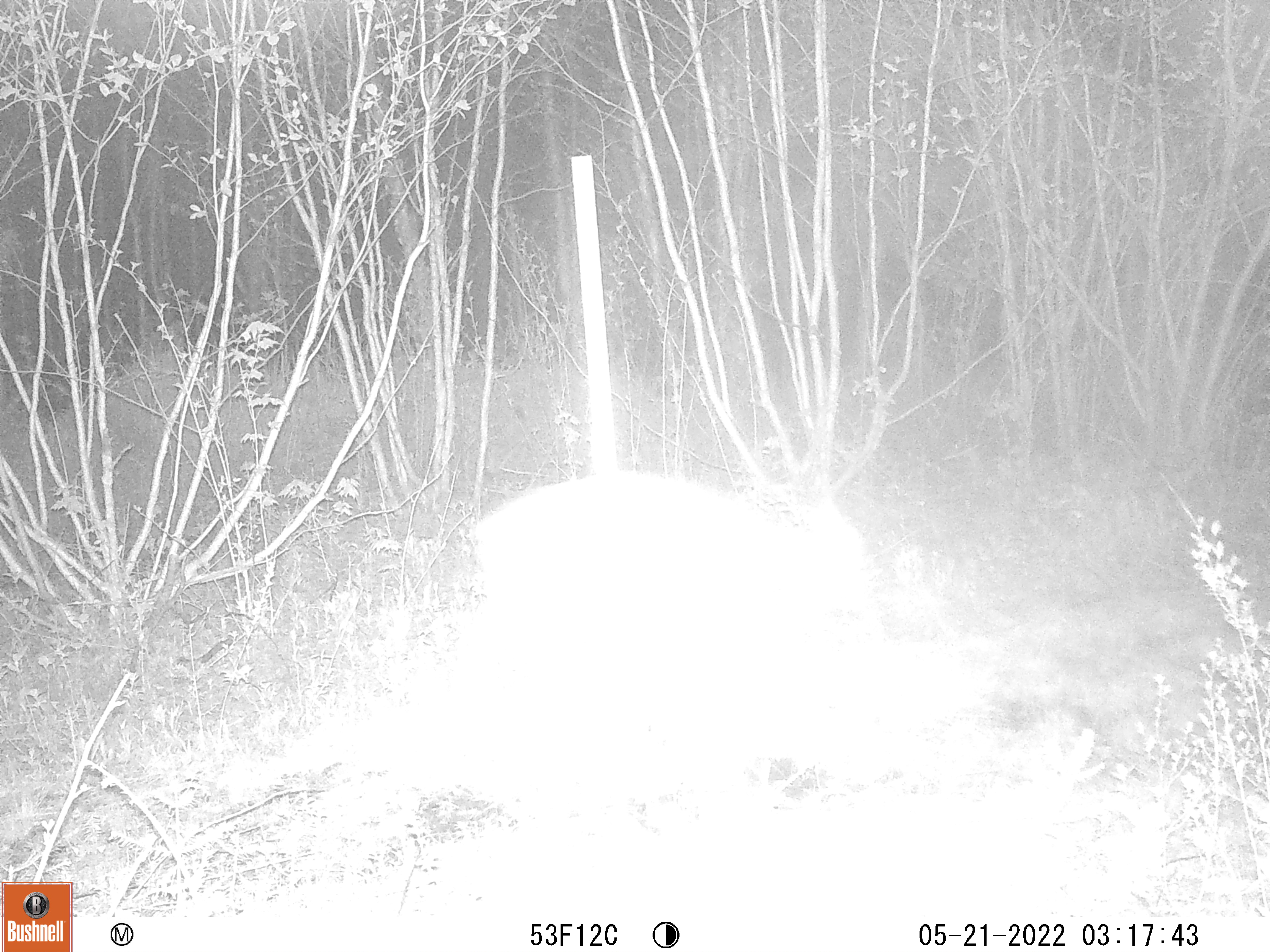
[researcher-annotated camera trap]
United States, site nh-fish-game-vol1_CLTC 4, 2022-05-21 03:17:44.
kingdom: Animalia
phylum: Chordata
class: Mammalia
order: Artiodactyla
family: Cervidae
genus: Odocoileus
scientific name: Odocoileus virginianus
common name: white-tailed deer